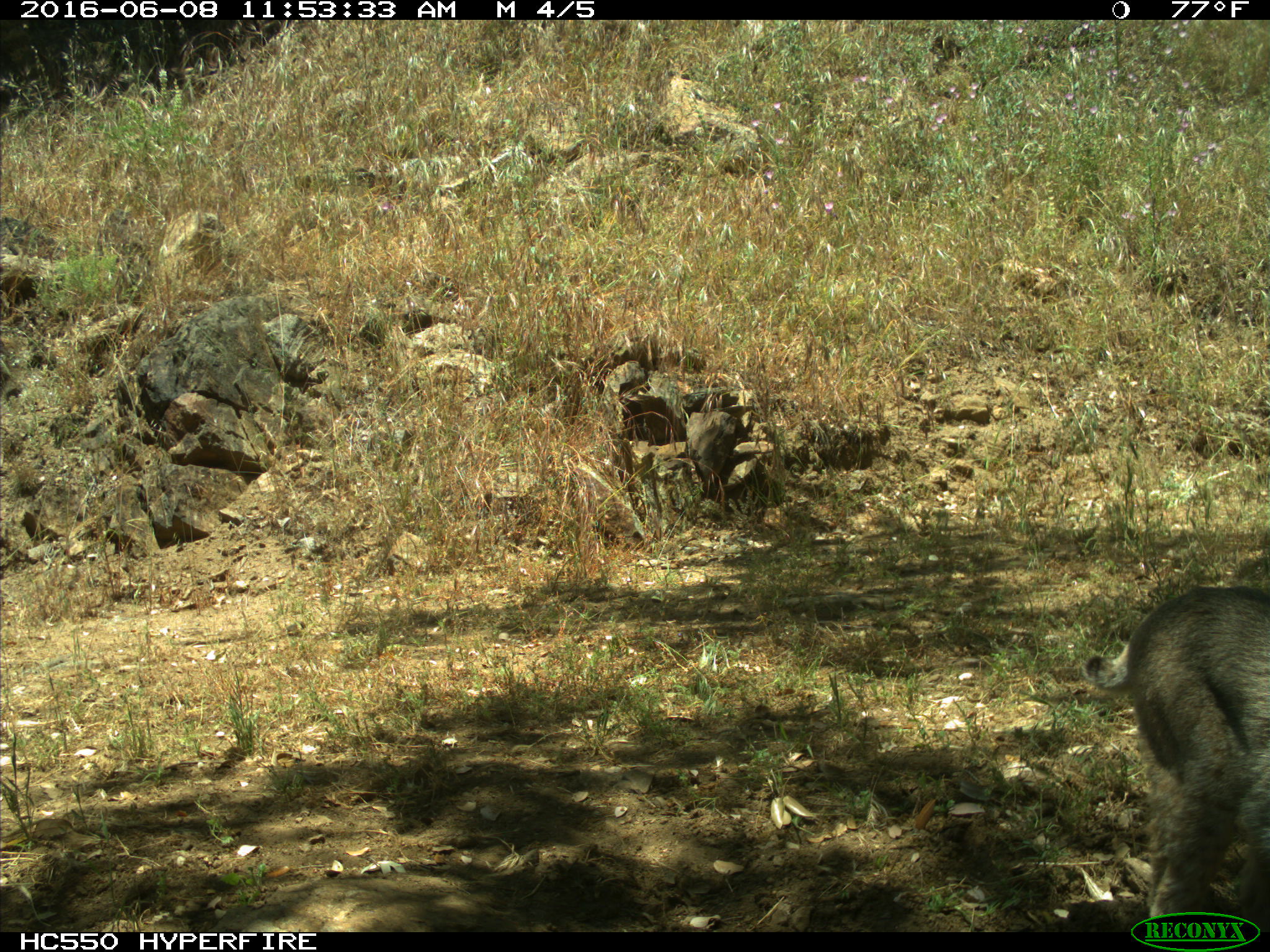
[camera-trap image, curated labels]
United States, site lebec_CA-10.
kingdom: Animalia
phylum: Chordata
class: Mammalia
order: Carnivora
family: Felidae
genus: Lynx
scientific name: Lynx rufus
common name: bobcat